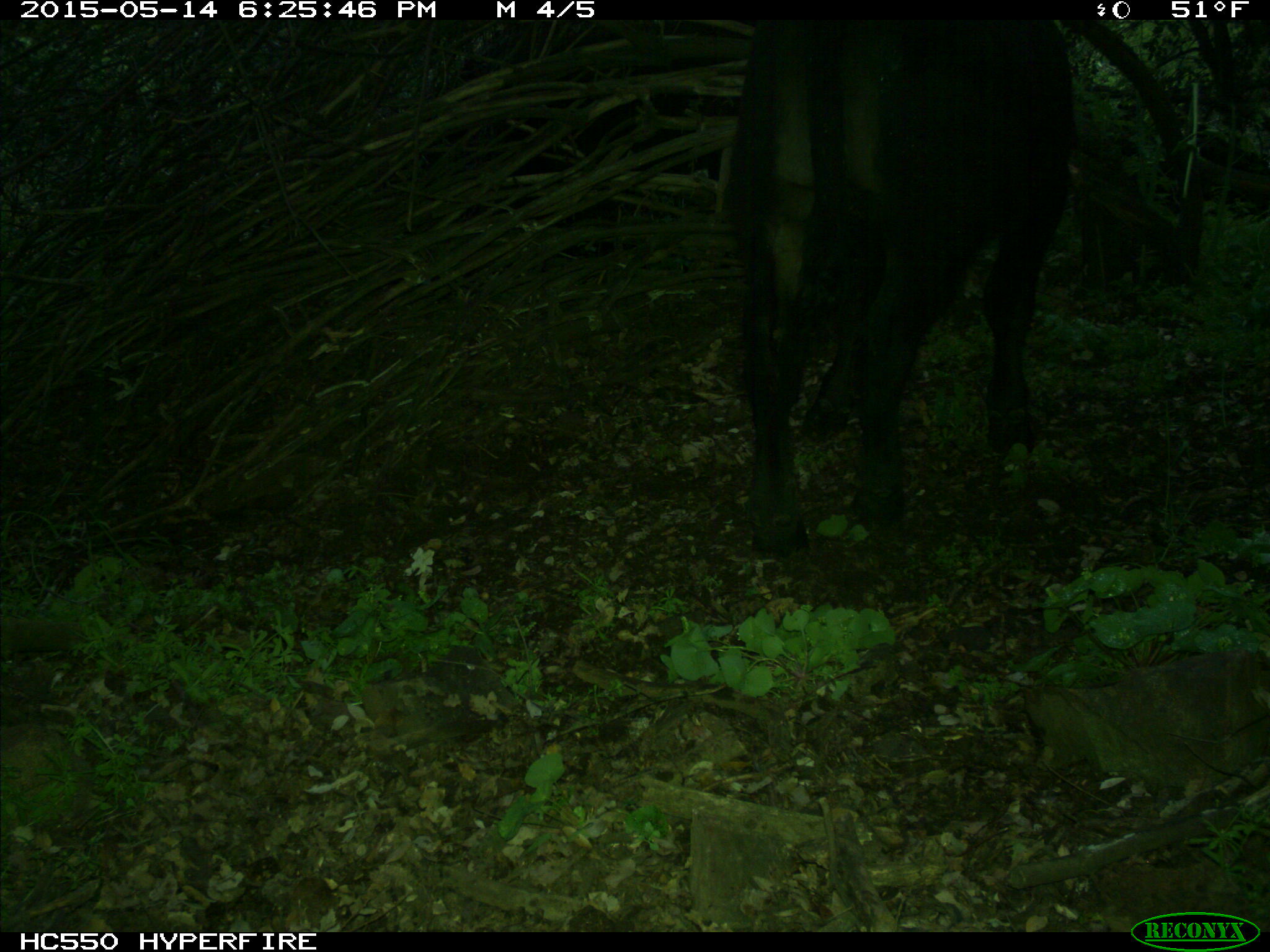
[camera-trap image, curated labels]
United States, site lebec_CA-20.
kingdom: Animalia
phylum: Chordata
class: Mammalia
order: Artiodactyla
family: Bovidae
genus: Bos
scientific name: Bos taurus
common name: domestic cow